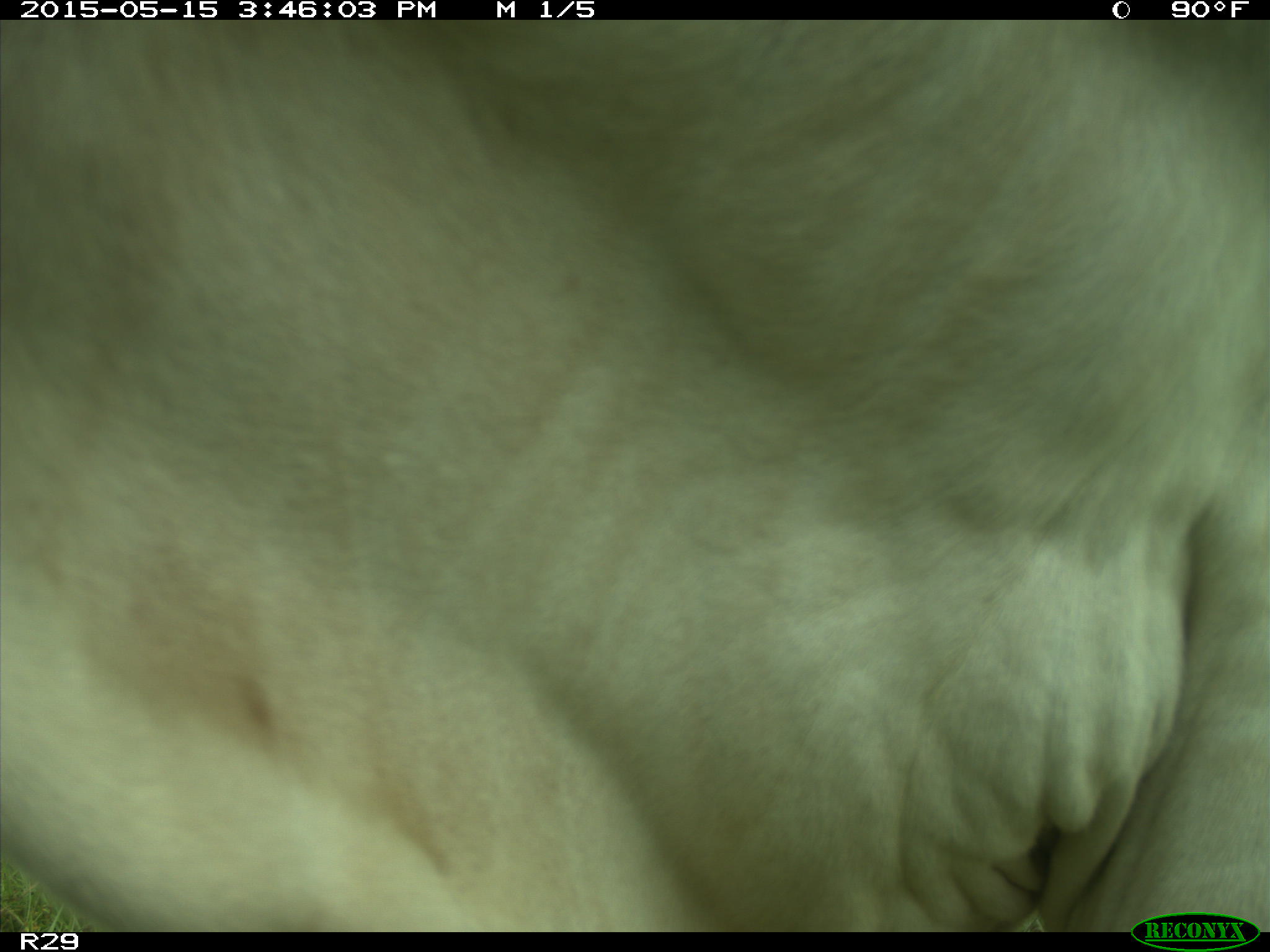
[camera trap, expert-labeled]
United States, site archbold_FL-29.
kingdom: Animalia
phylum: Chordata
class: Mammalia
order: Artiodactyla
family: Bovidae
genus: Bos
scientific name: Bos taurus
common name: domestic cow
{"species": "Bos taurus (domestic cow)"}